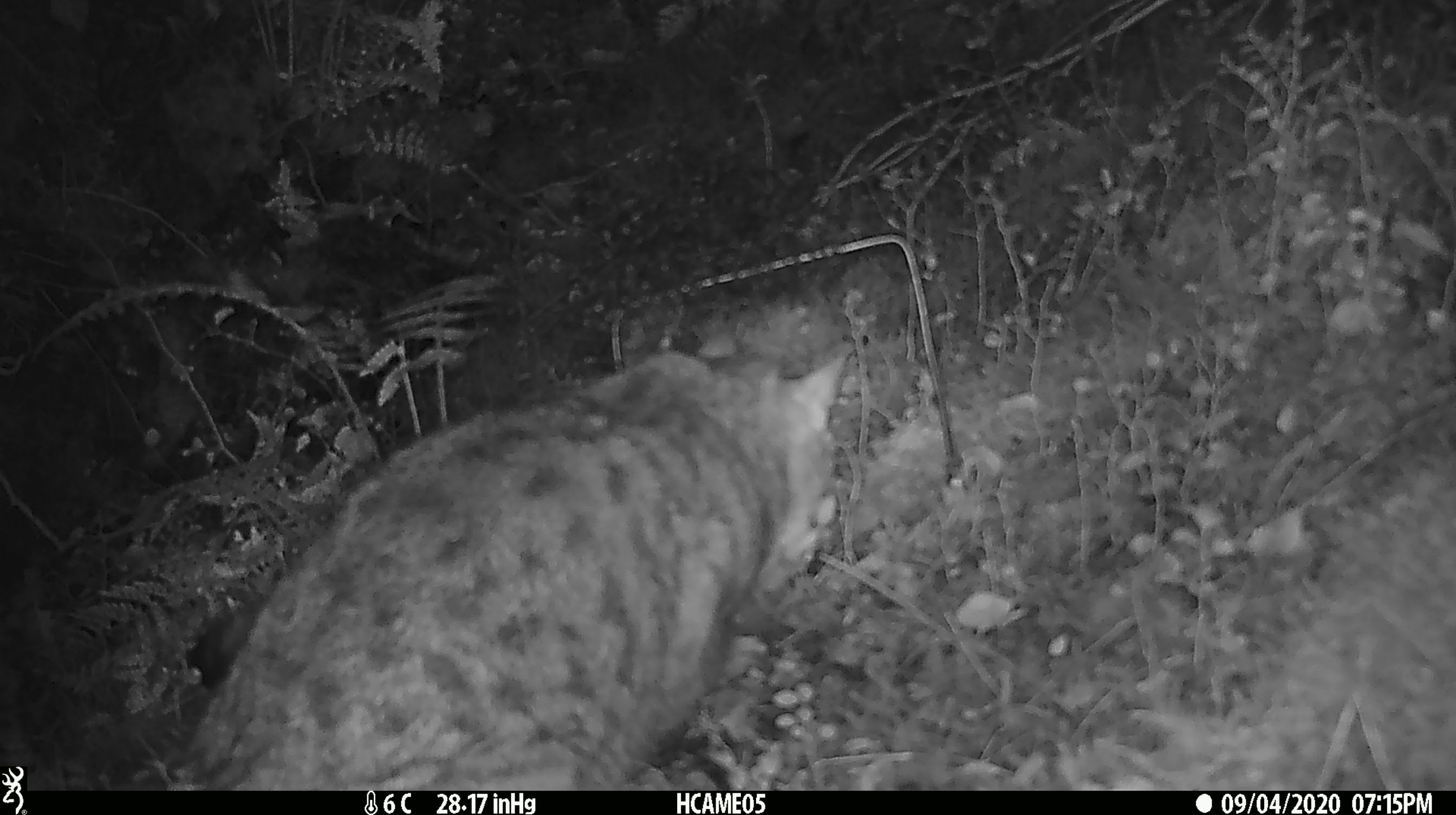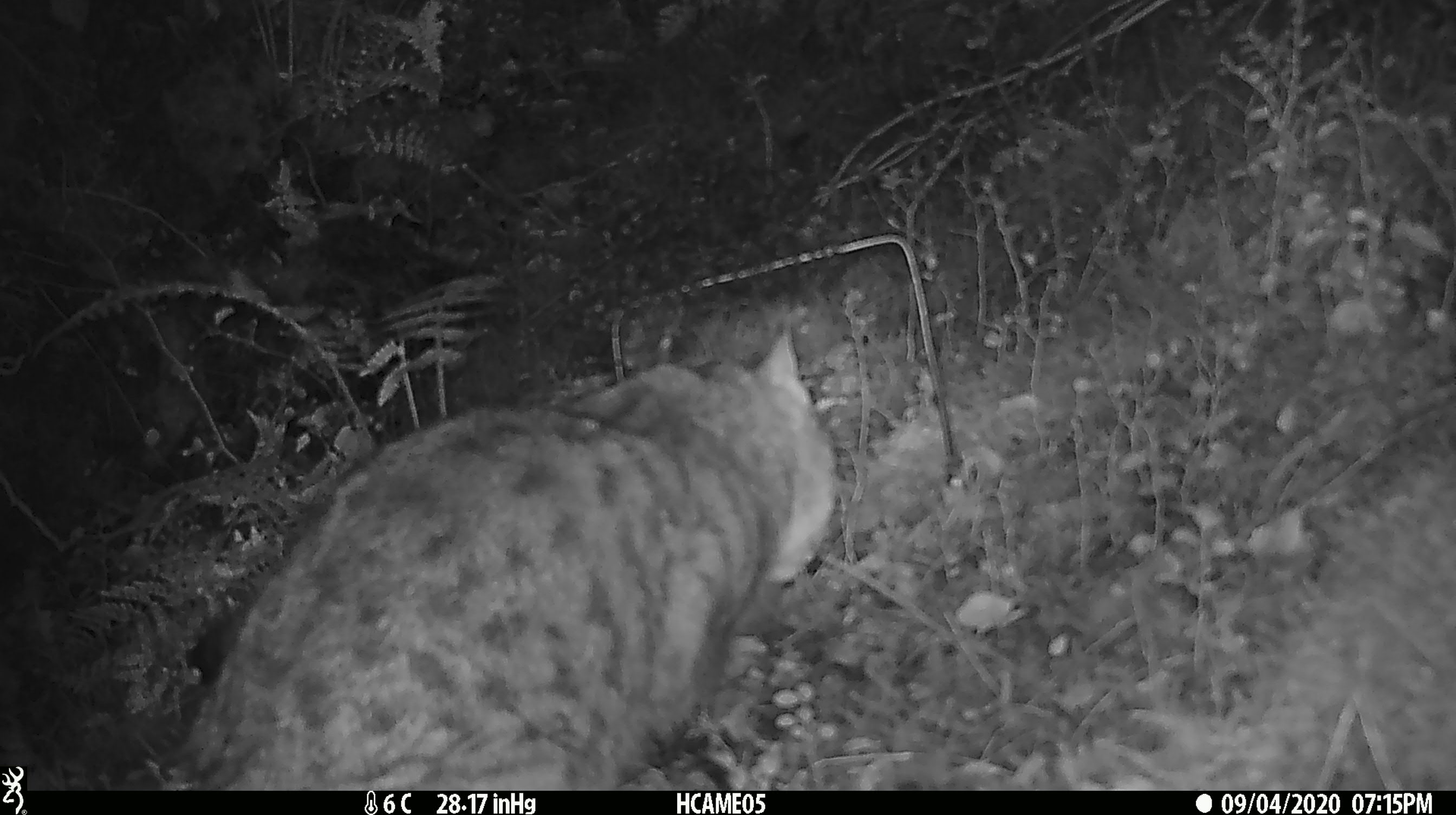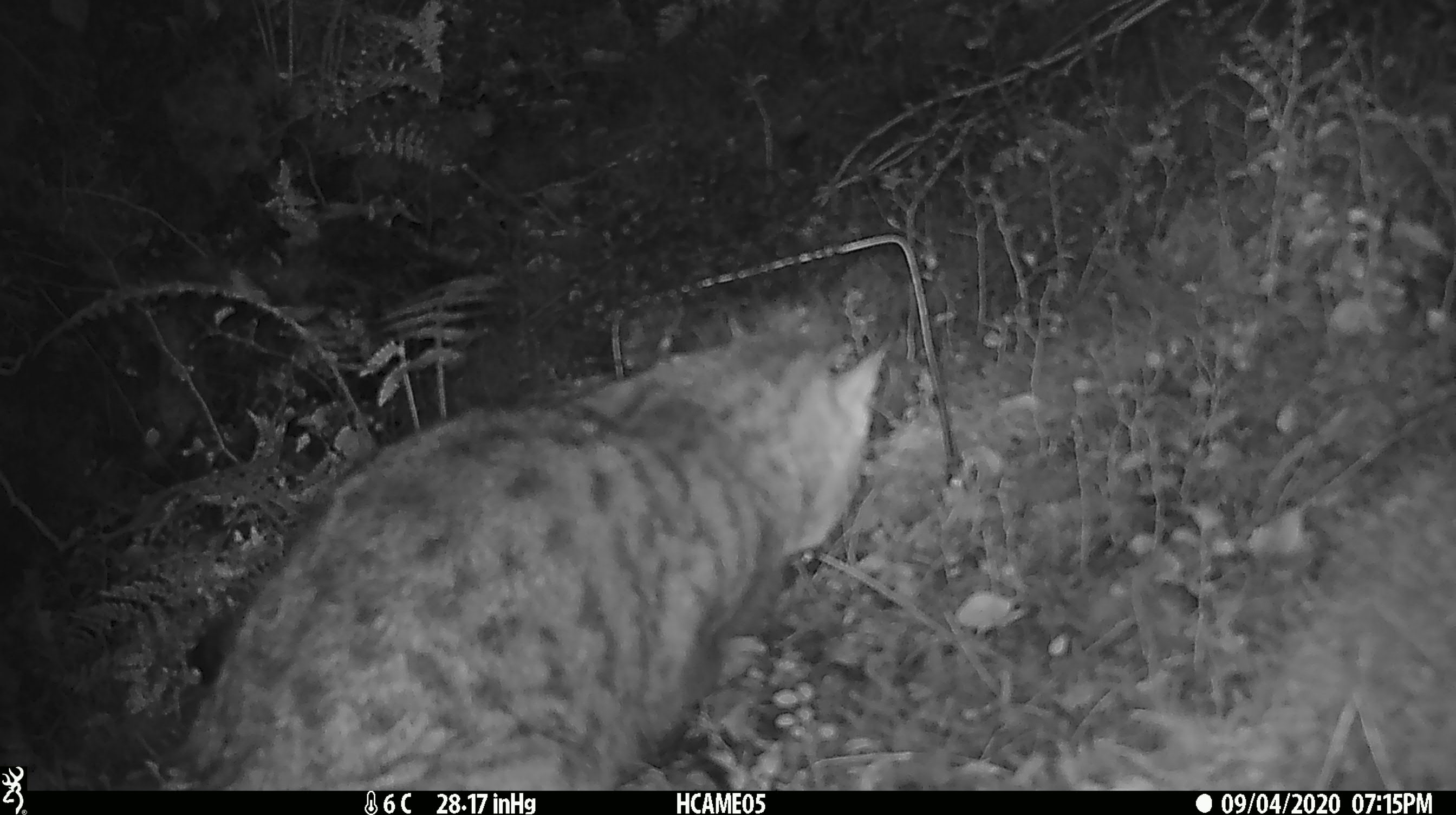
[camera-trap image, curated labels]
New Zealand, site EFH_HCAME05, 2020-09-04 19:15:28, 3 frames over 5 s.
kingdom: Animalia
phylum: Chordata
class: Mammalia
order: Carnivora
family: Felidae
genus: Felis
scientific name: Felis catus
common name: domestic cat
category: cat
Cat (domestic cat) (Felis catus).